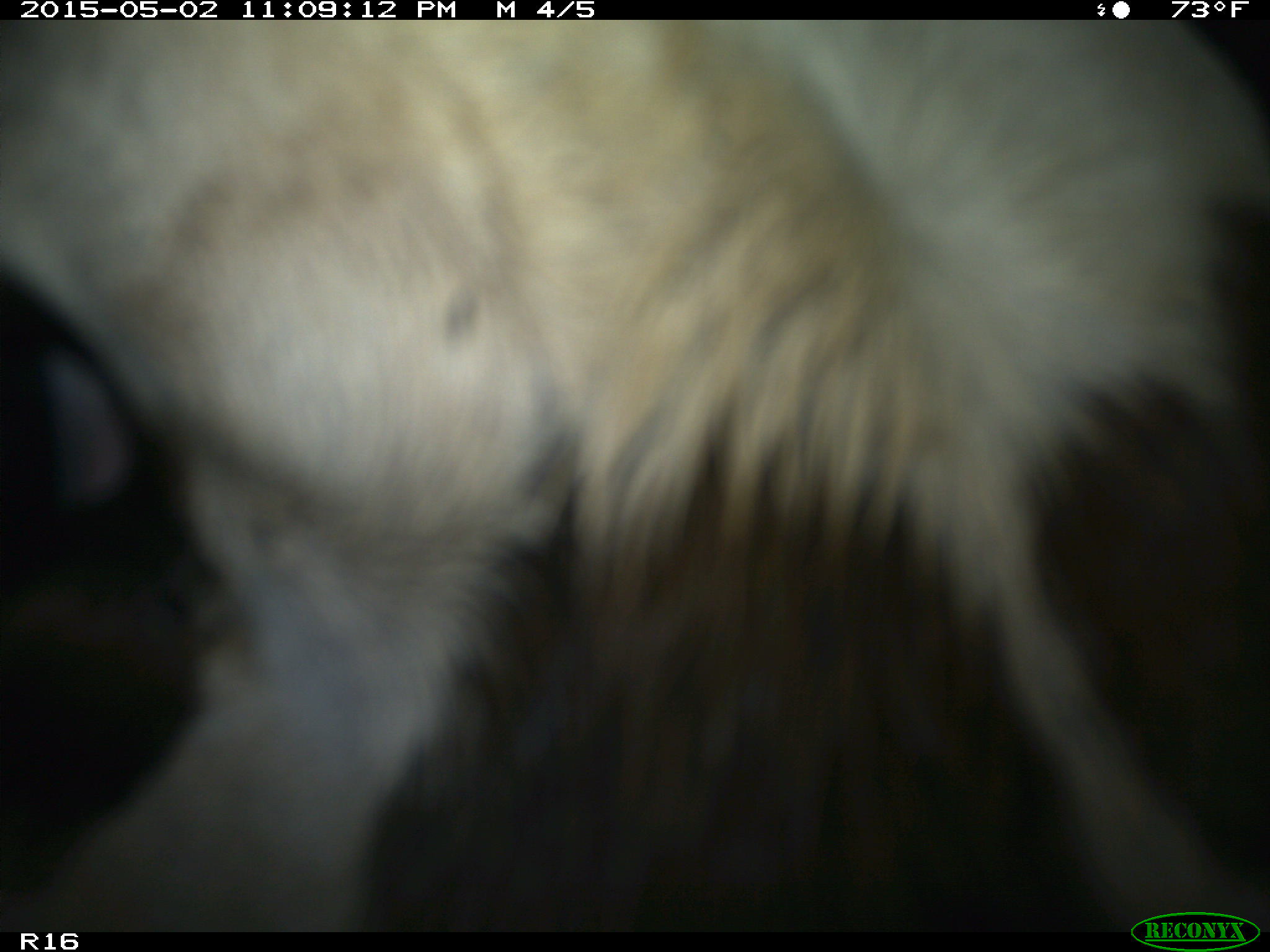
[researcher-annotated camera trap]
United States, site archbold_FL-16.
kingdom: Animalia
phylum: Chordata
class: Mammalia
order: Artiodactyla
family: Bovidae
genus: Bos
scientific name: Bos taurus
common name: domestic cow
Bos taurus (domestic cow).